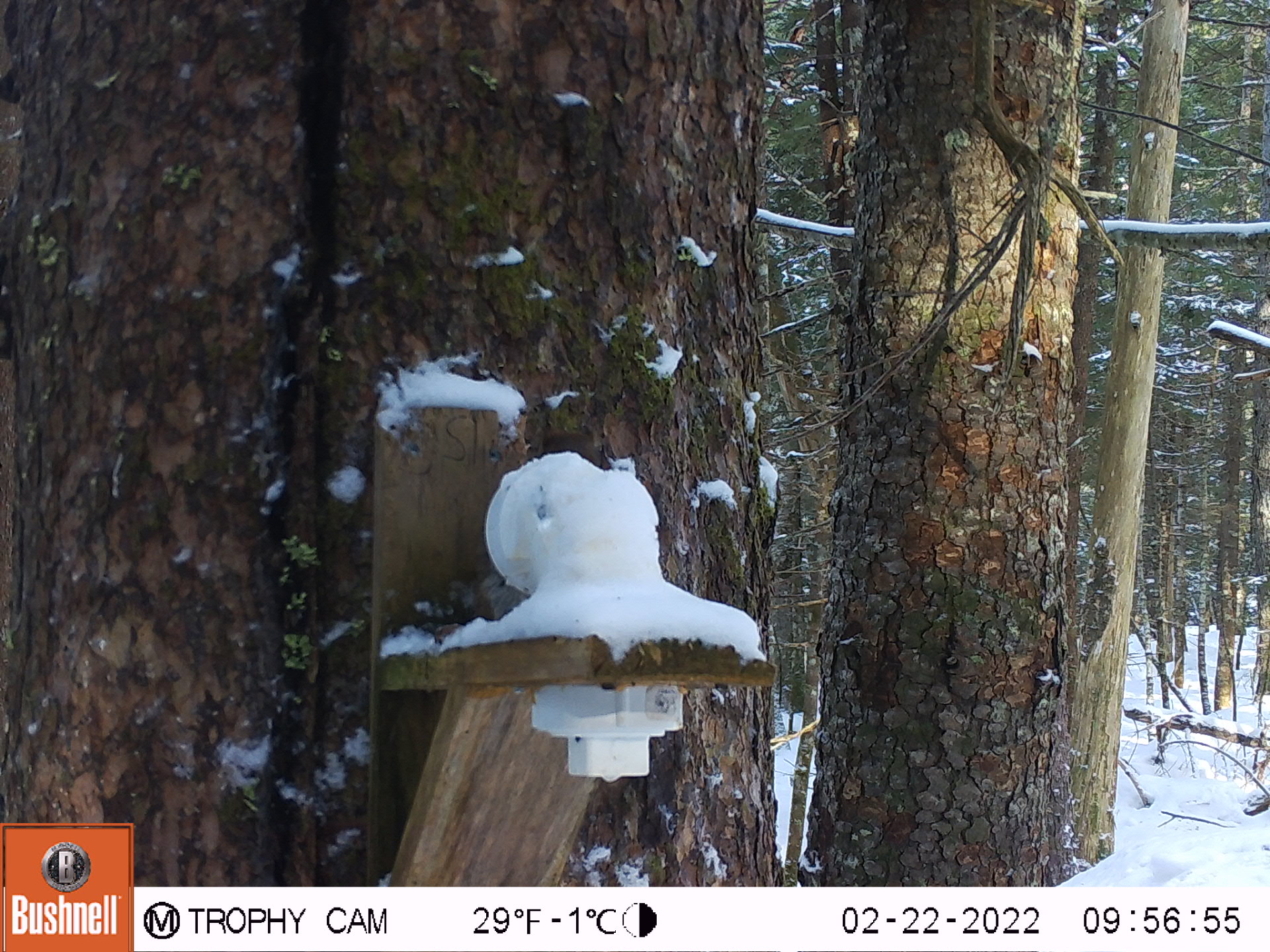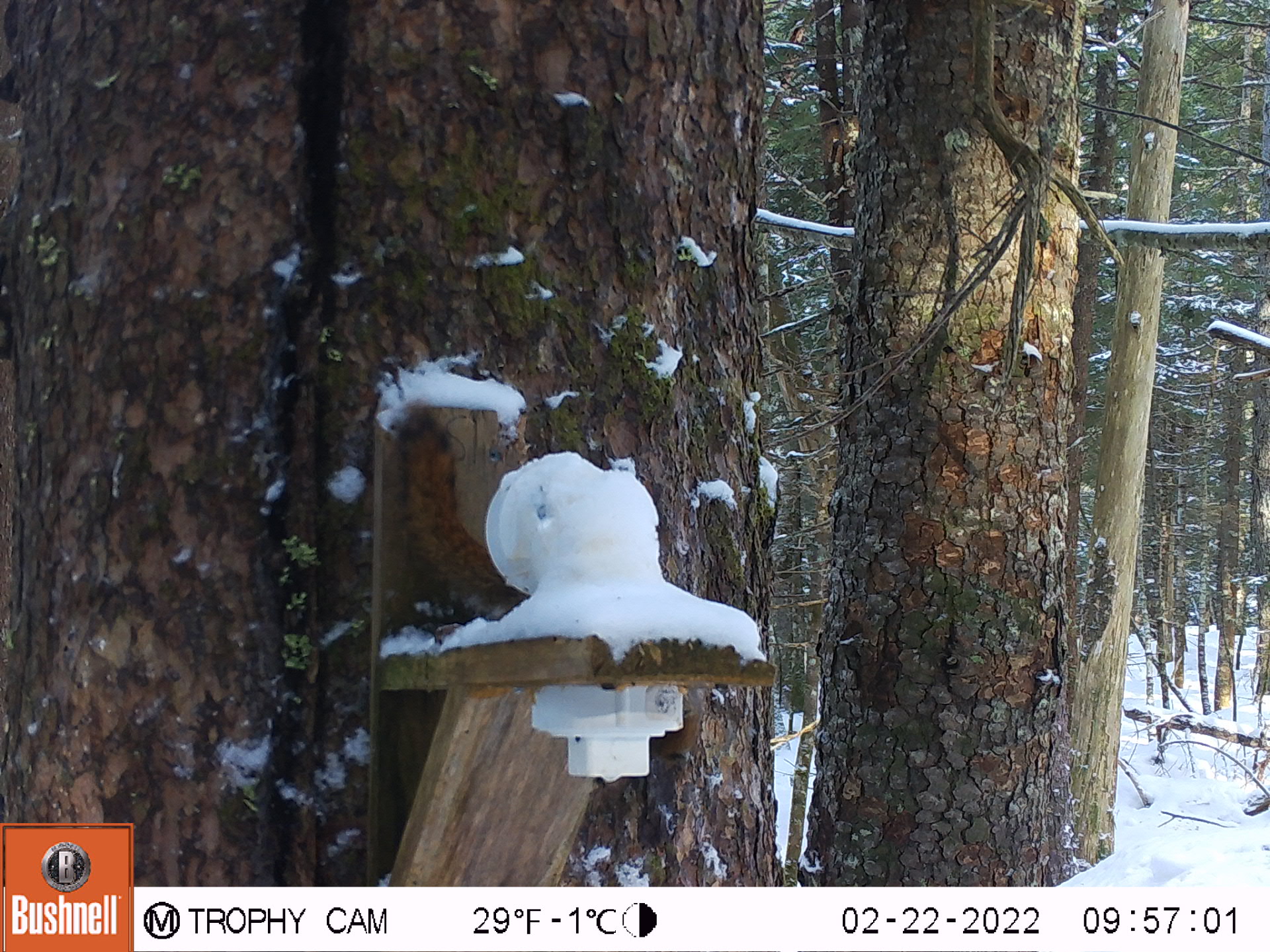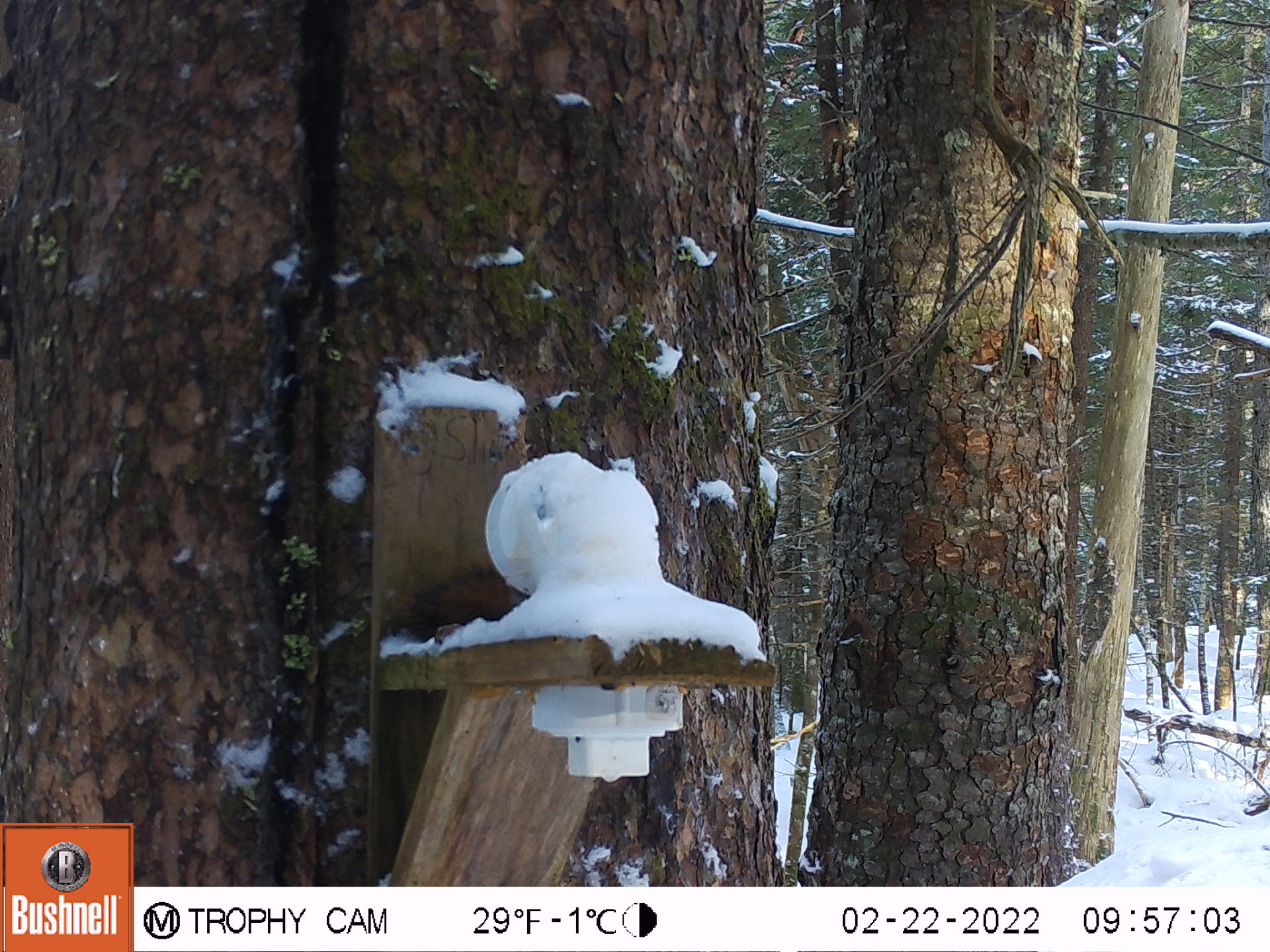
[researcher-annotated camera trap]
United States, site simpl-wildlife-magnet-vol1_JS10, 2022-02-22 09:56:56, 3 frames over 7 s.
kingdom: Animalia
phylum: Chordata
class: Mammalia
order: Rodentia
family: Sciuridae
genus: Tamiasciurus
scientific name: Tamiasciurus hudsonicus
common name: red squirrel